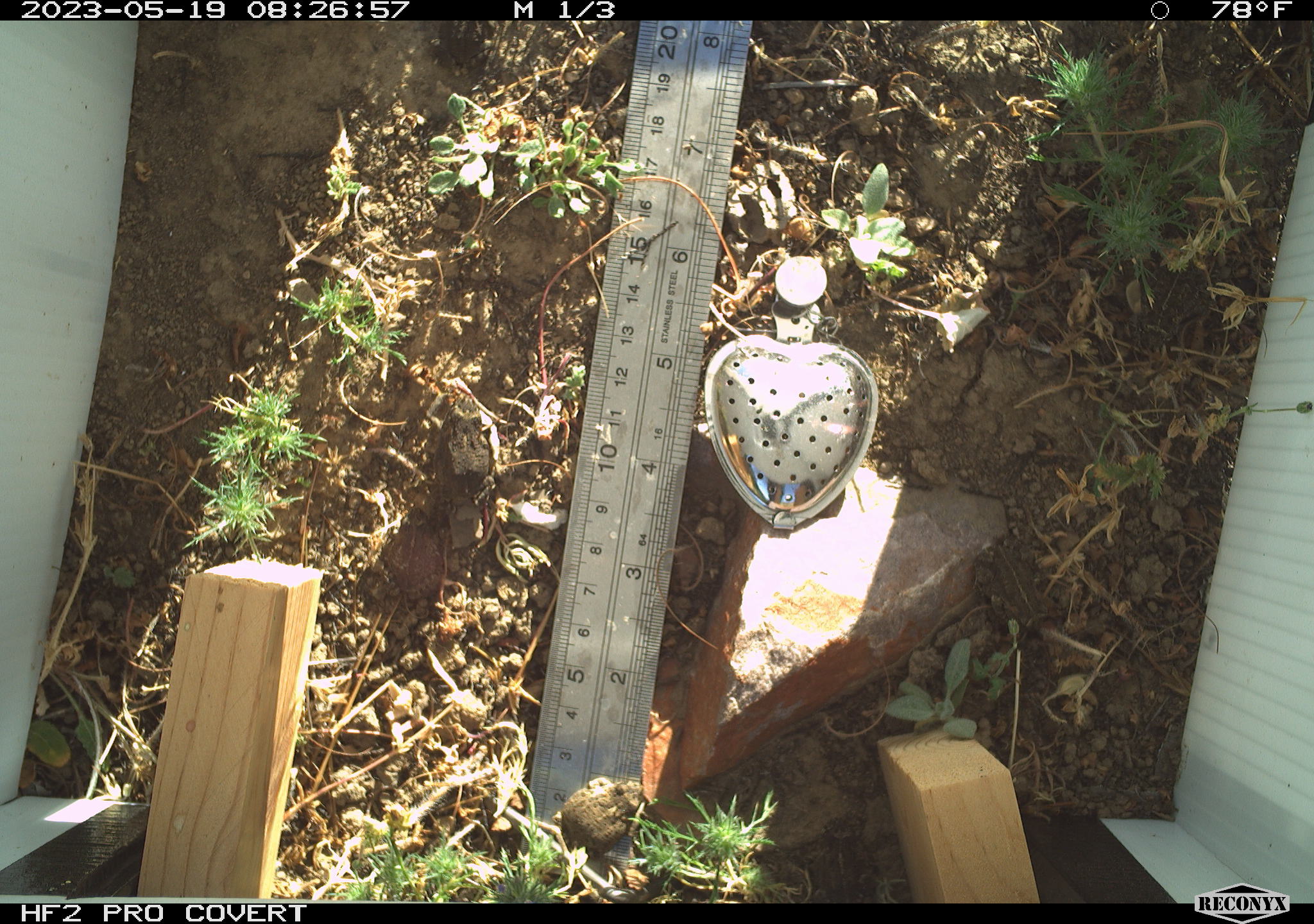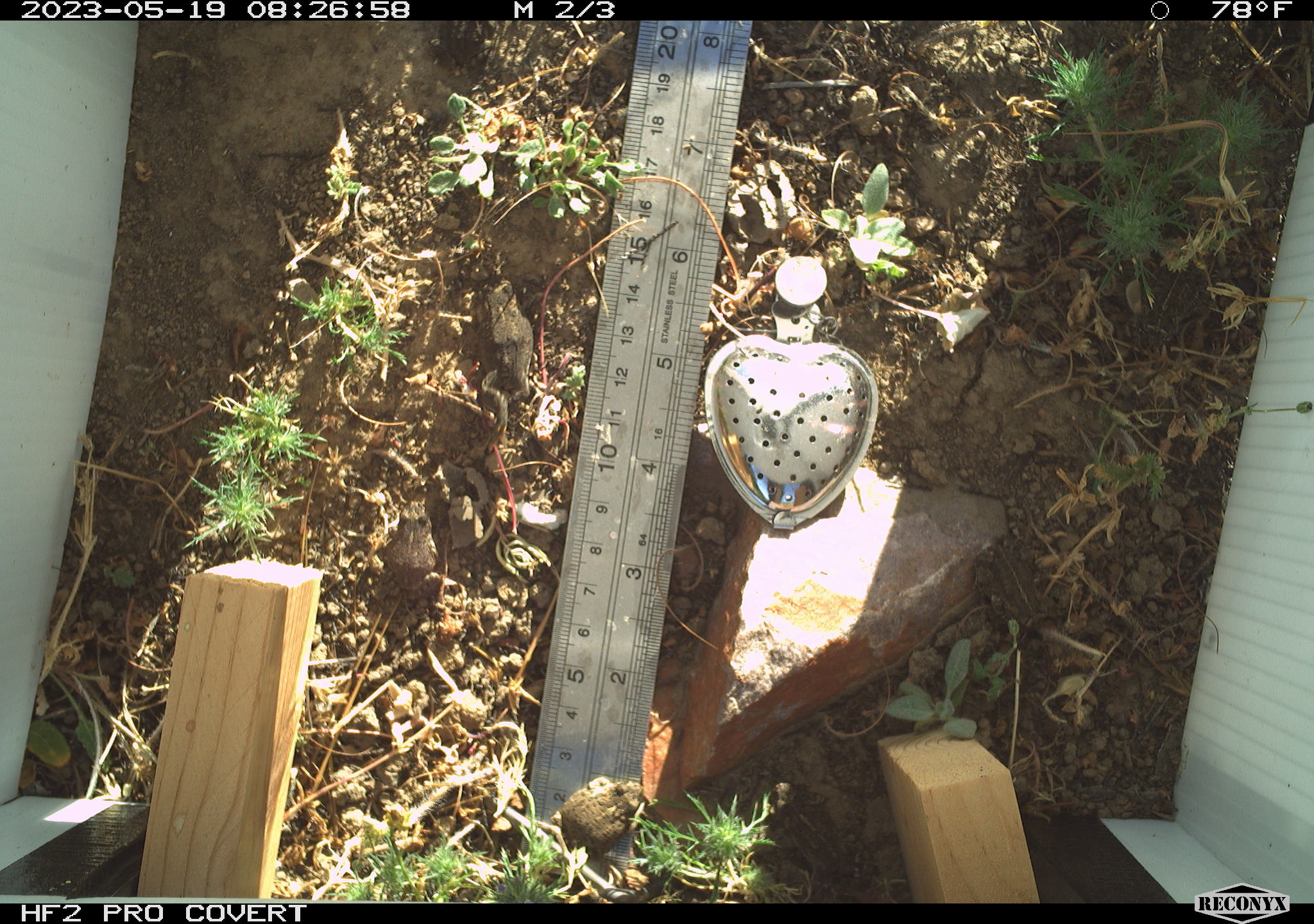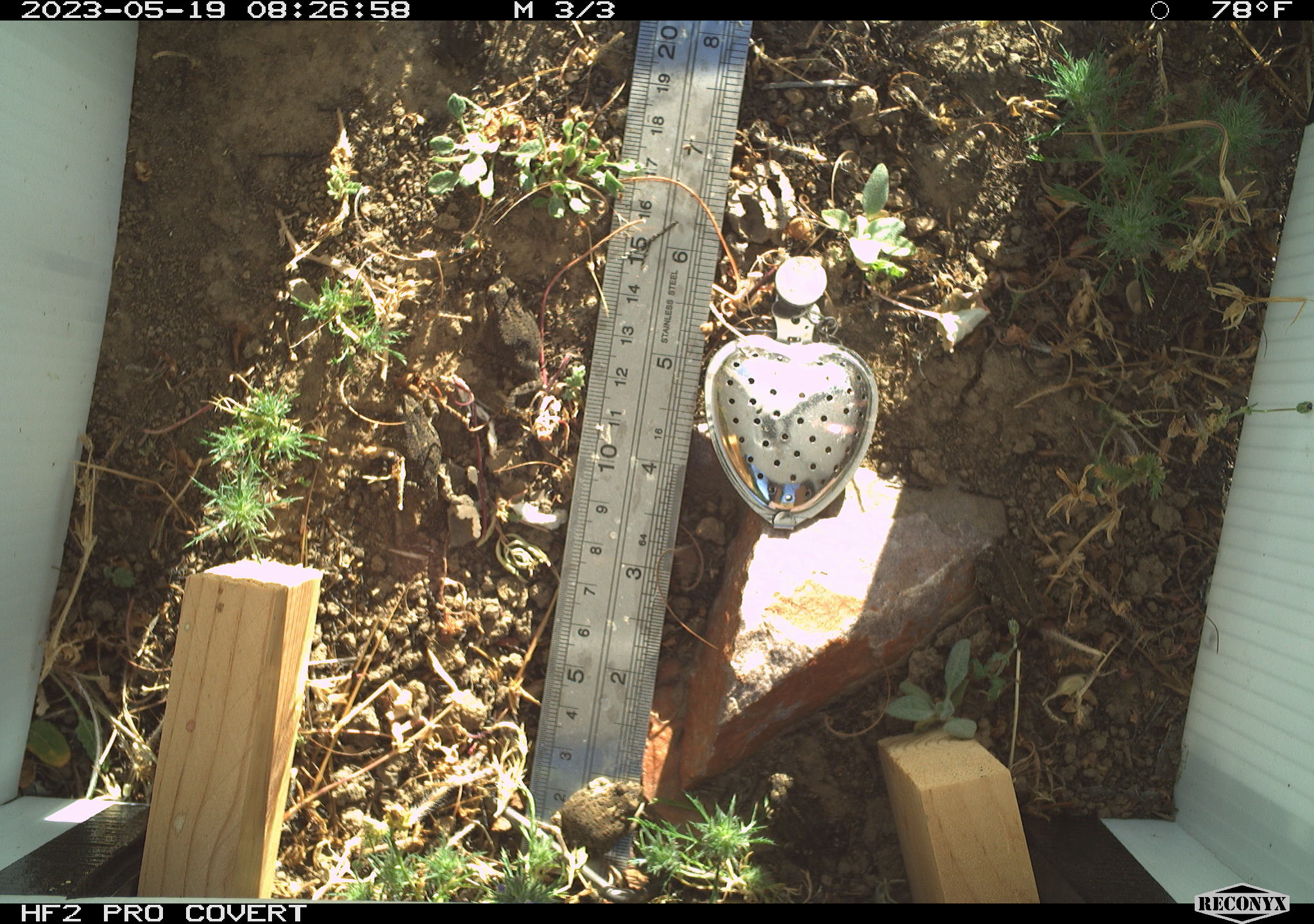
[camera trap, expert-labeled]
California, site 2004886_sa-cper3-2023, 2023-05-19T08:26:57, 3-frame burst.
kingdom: Animalia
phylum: Chordata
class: Amphibia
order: Anura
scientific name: Anura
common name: frogs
Frogs (Anura).